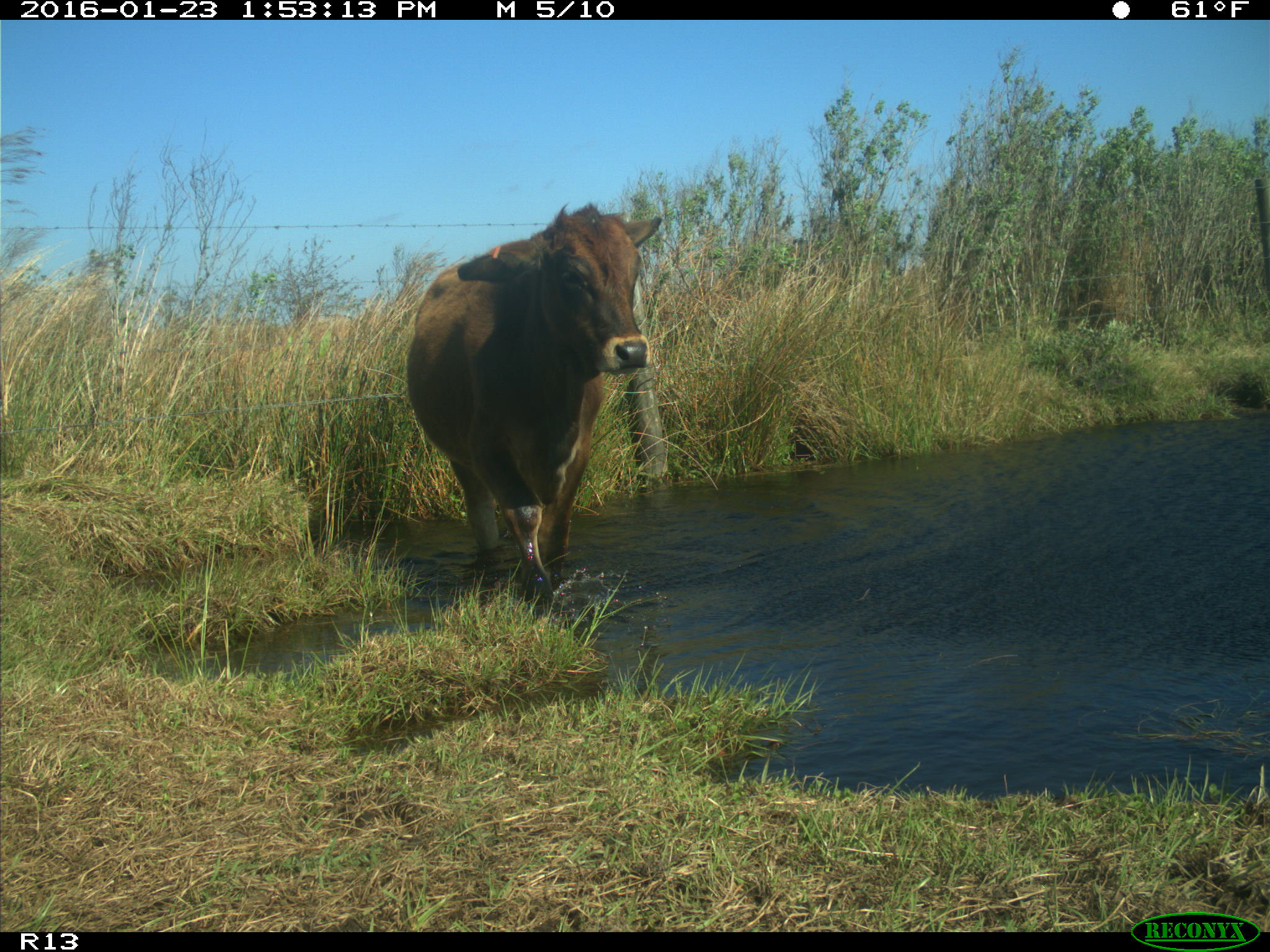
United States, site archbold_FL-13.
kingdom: Animalia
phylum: Chordata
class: Mammalia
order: Artiodactyla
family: Bovidae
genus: Bos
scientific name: Bos taurus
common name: domestic cow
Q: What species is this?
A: Bos taurus (domestic cow).